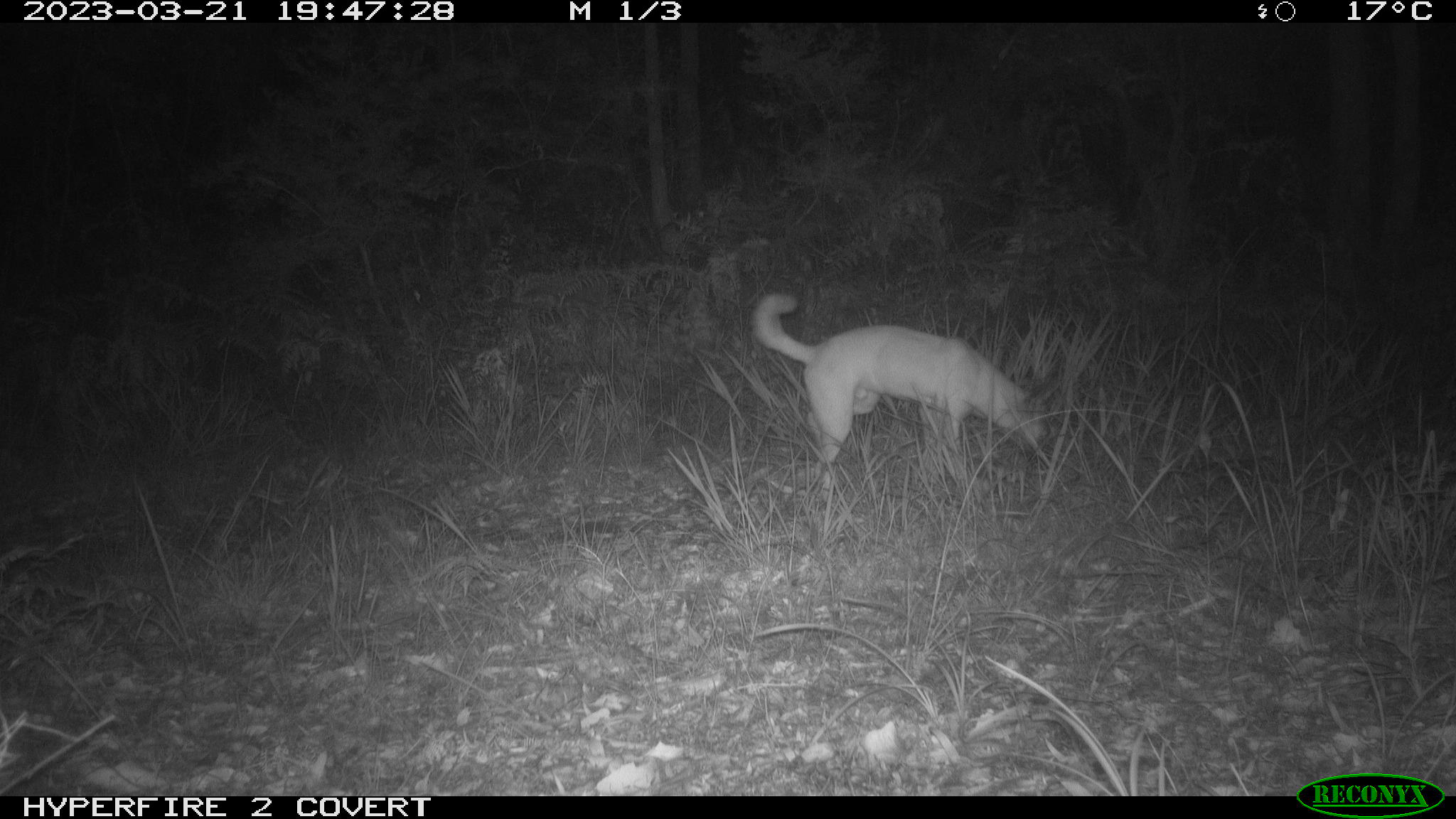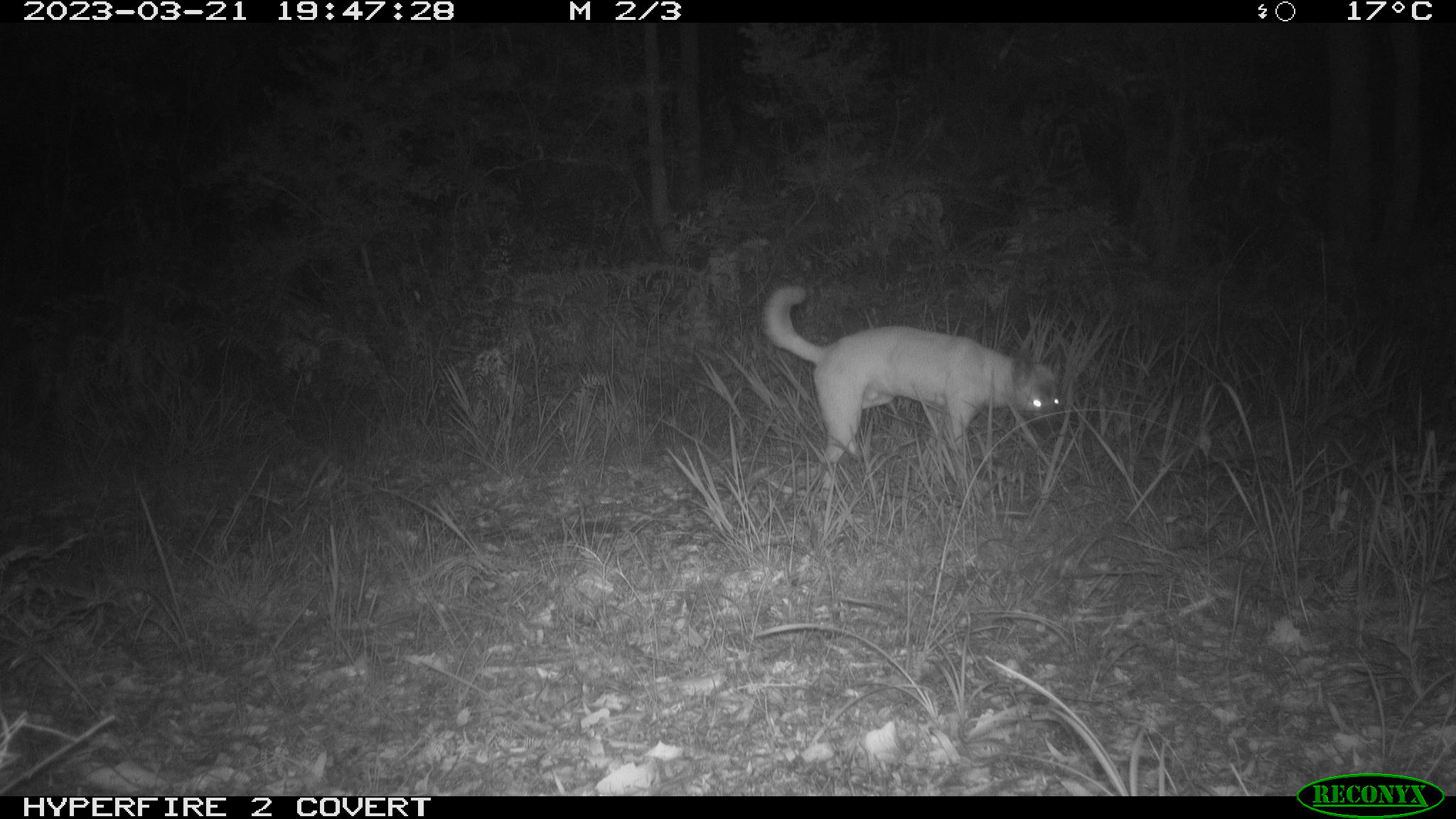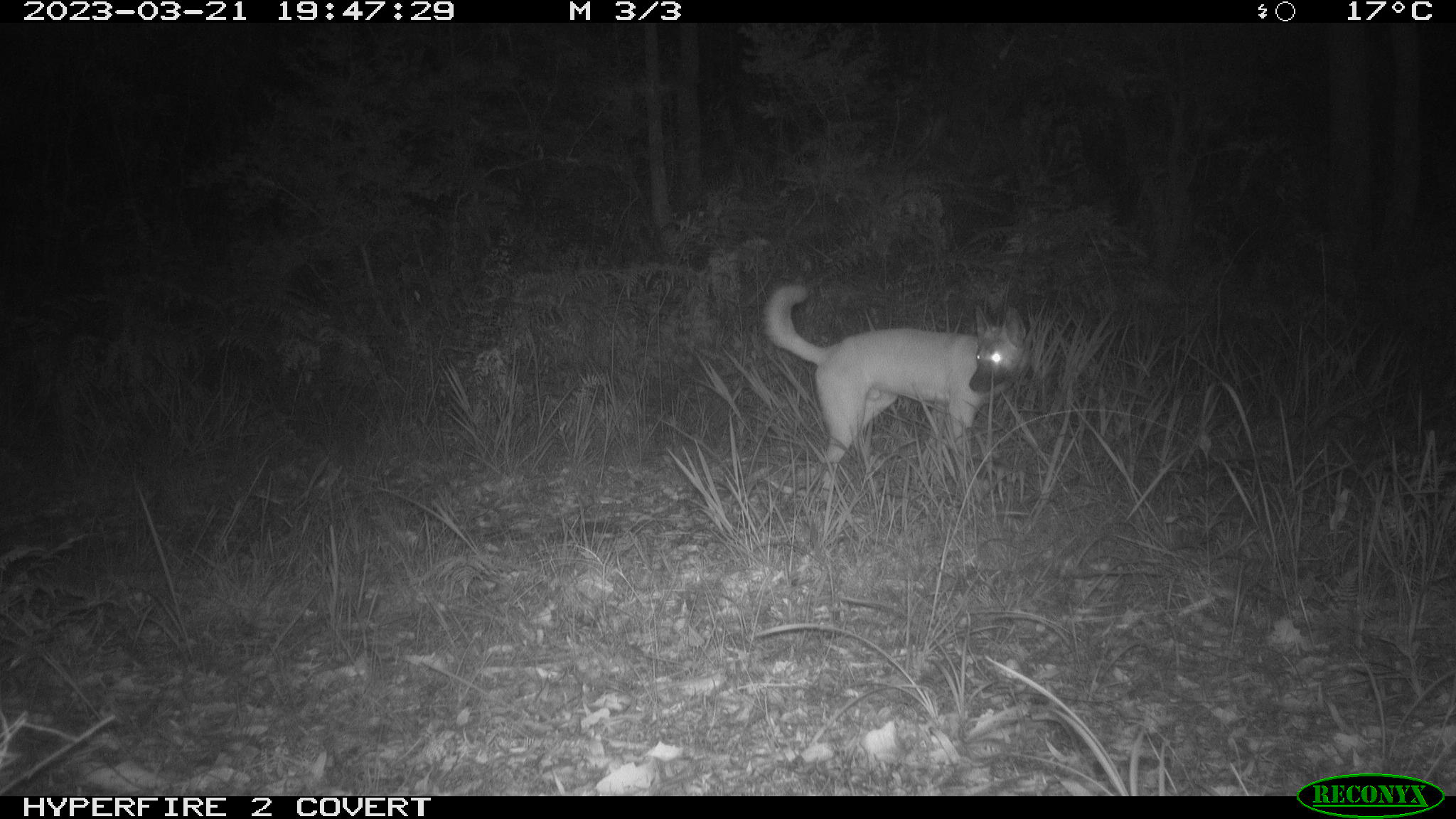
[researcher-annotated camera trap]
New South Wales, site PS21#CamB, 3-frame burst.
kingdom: Animalia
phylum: Chordata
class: Mammalia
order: Carnivora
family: Canidae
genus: Canis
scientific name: Canis familiaris dingo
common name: dingo